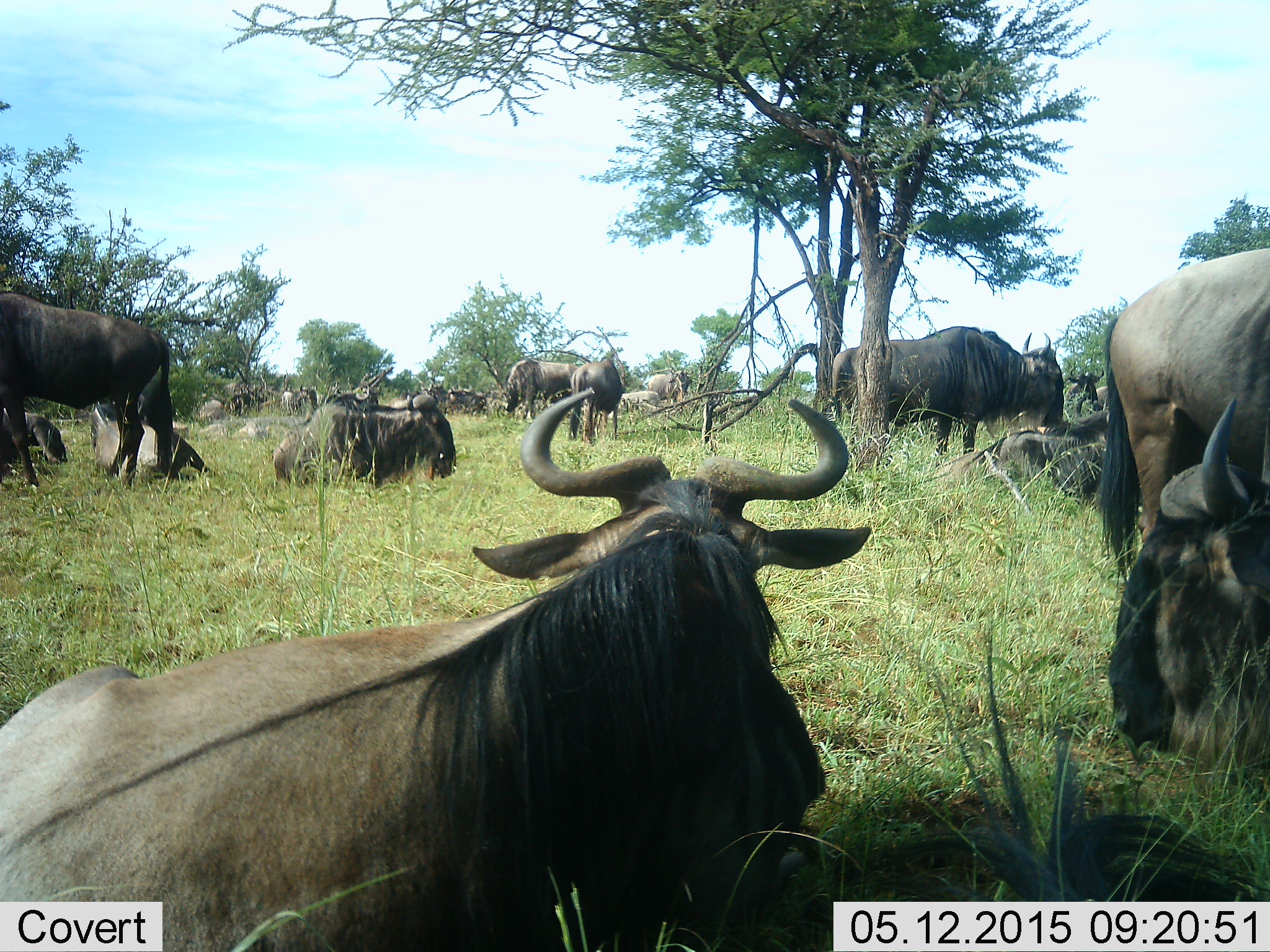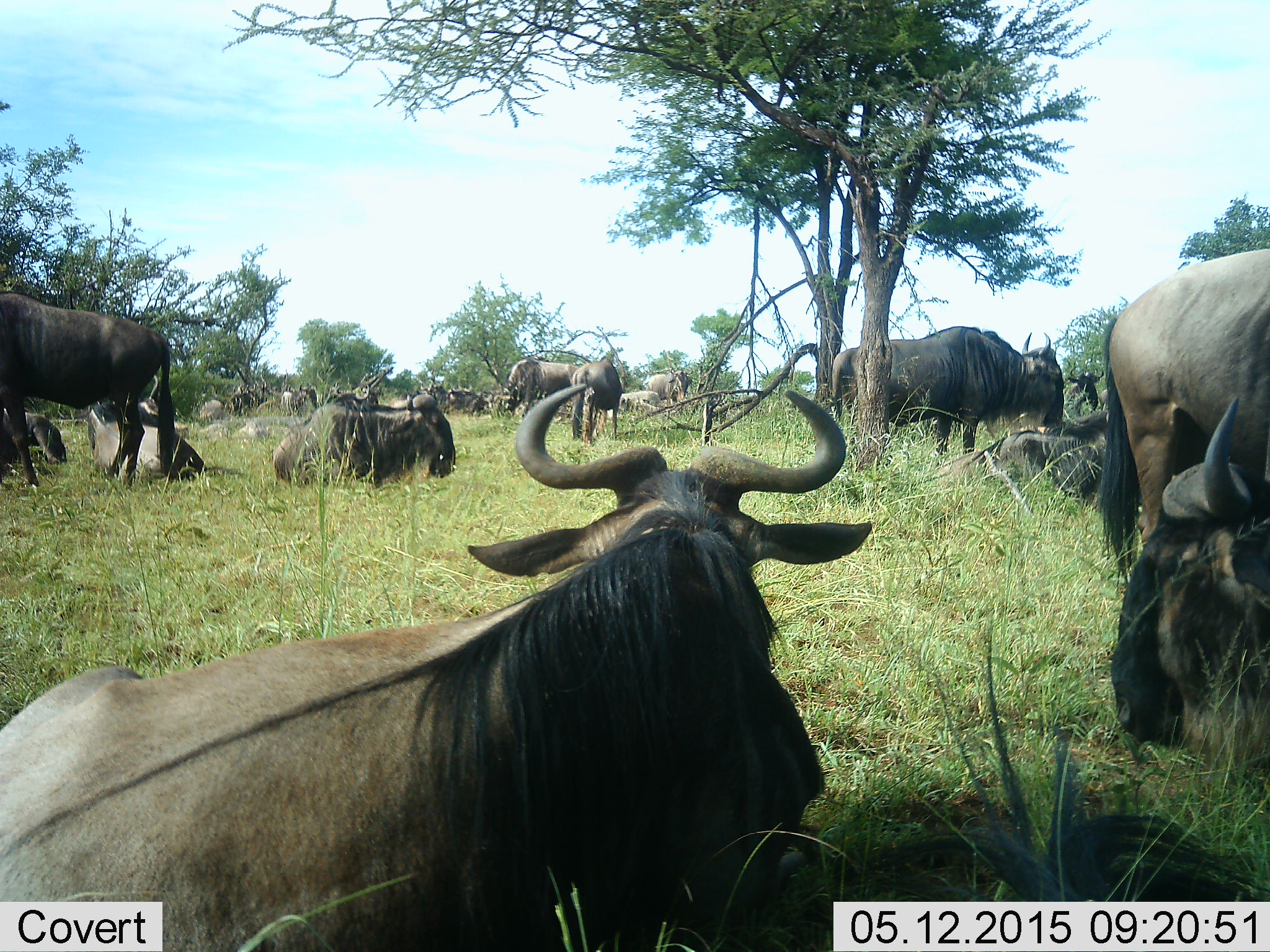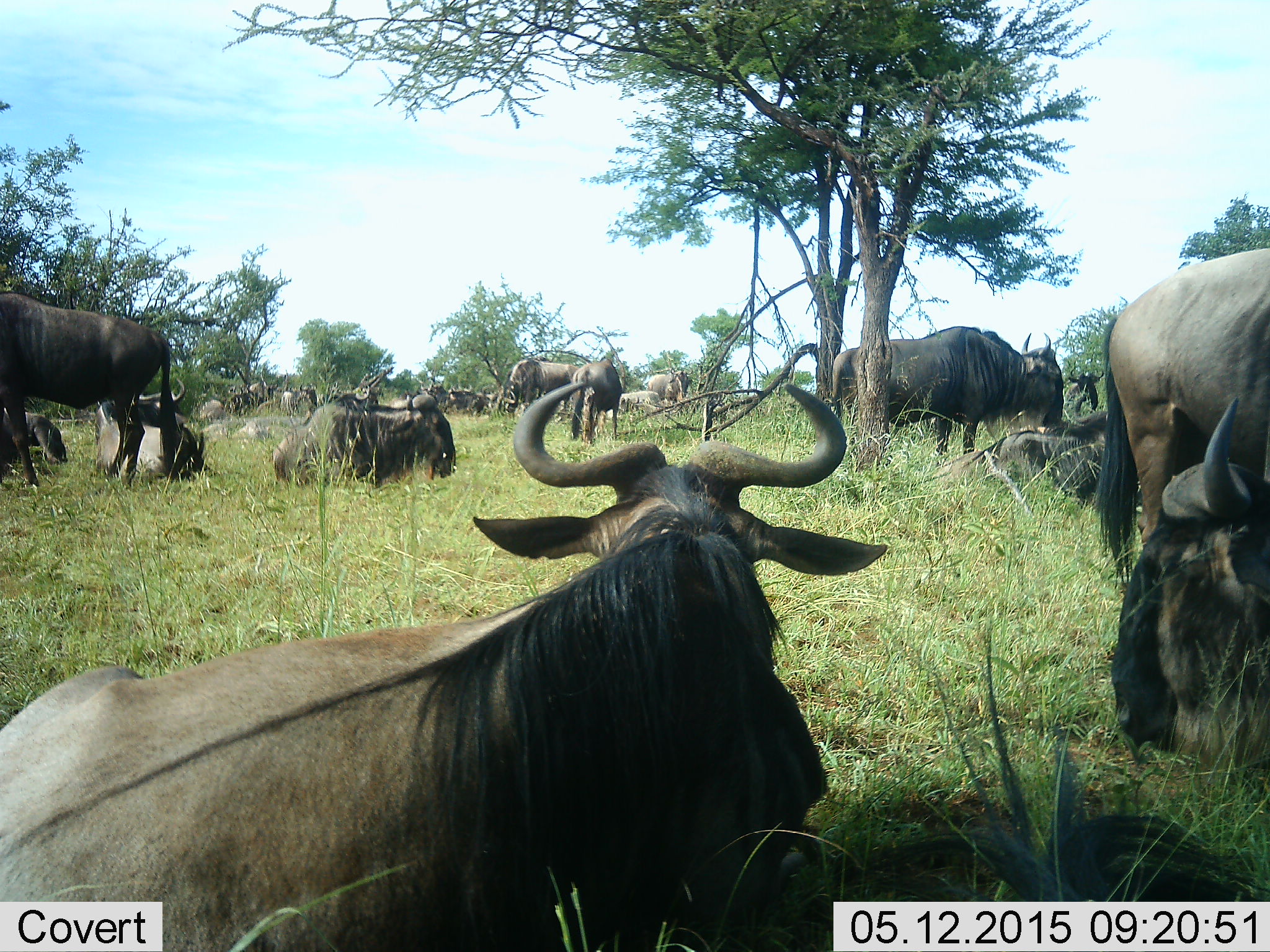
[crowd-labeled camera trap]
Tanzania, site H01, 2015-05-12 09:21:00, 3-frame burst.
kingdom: Animalia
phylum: Chordata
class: Mammalia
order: Artiodactyla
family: Bovidae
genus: Connochaetes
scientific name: Connochaetes taurinus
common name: blue wildebeest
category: wildebeest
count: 11-50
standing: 90%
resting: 100%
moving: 40%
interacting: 20%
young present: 10%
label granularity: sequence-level